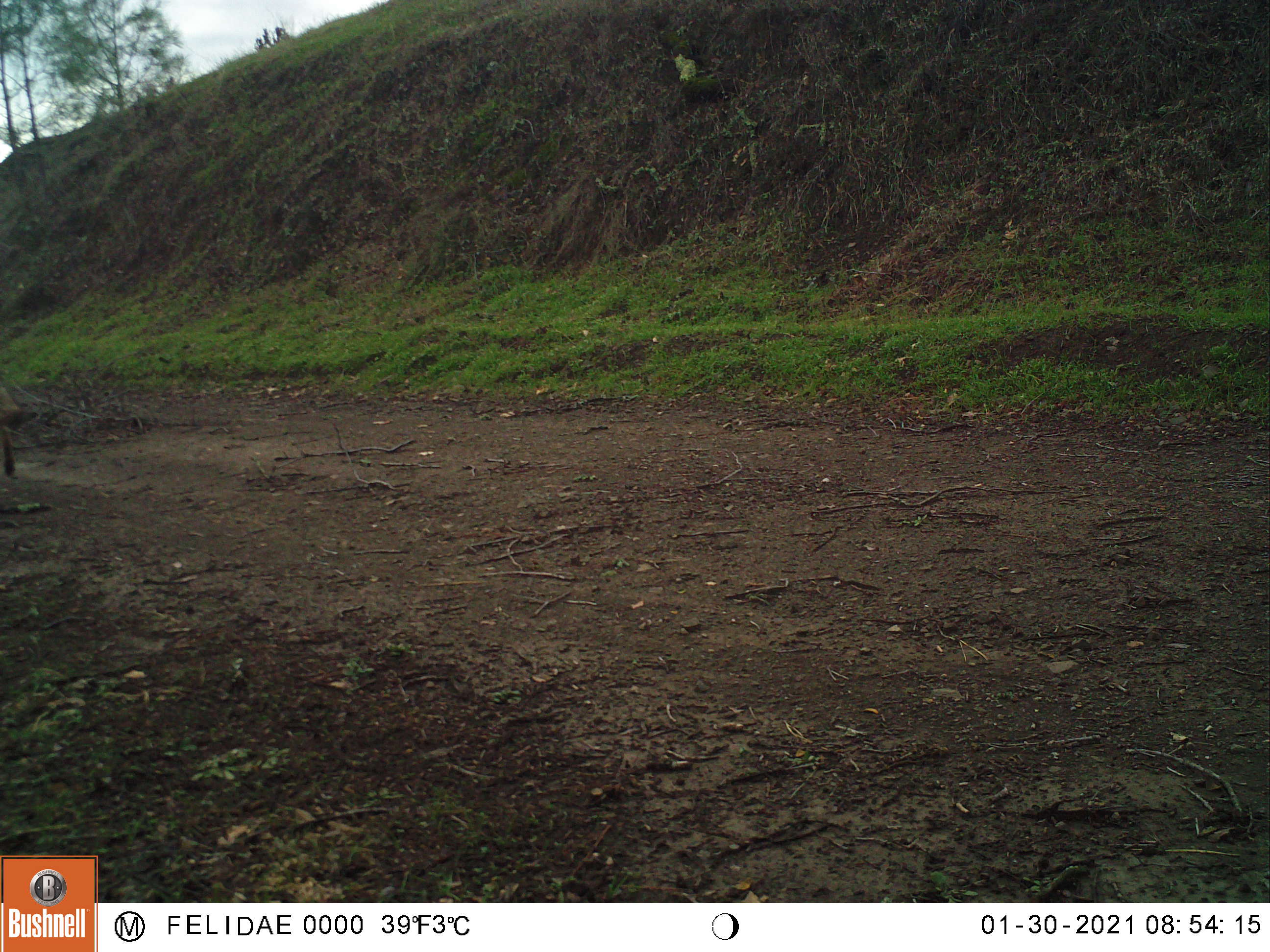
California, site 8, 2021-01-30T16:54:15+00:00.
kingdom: Animalia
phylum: Chordata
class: Mammalia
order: Carnivora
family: Canidae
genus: Canis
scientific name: Canis latrans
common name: coyote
Coyote (Canis latrans).